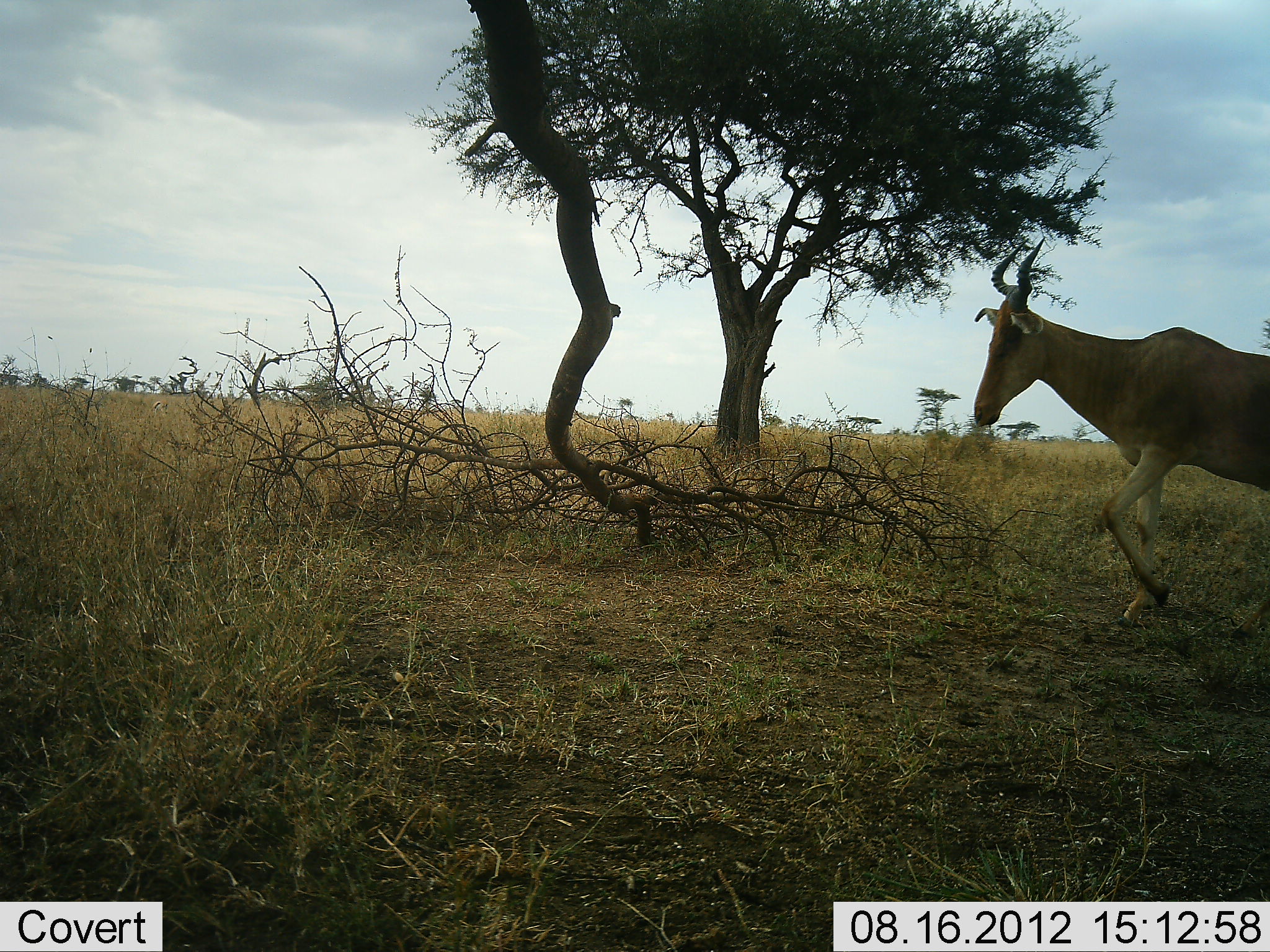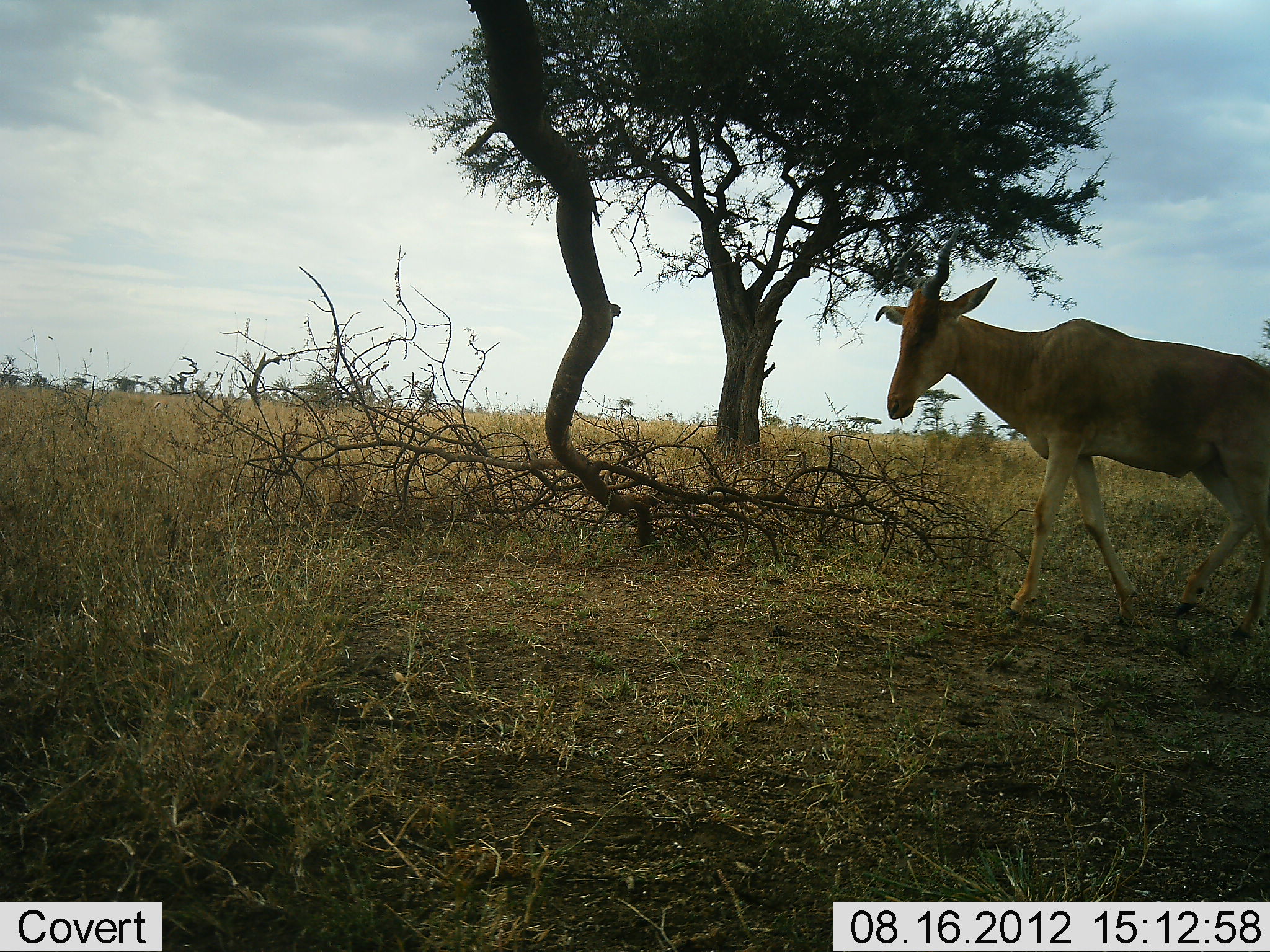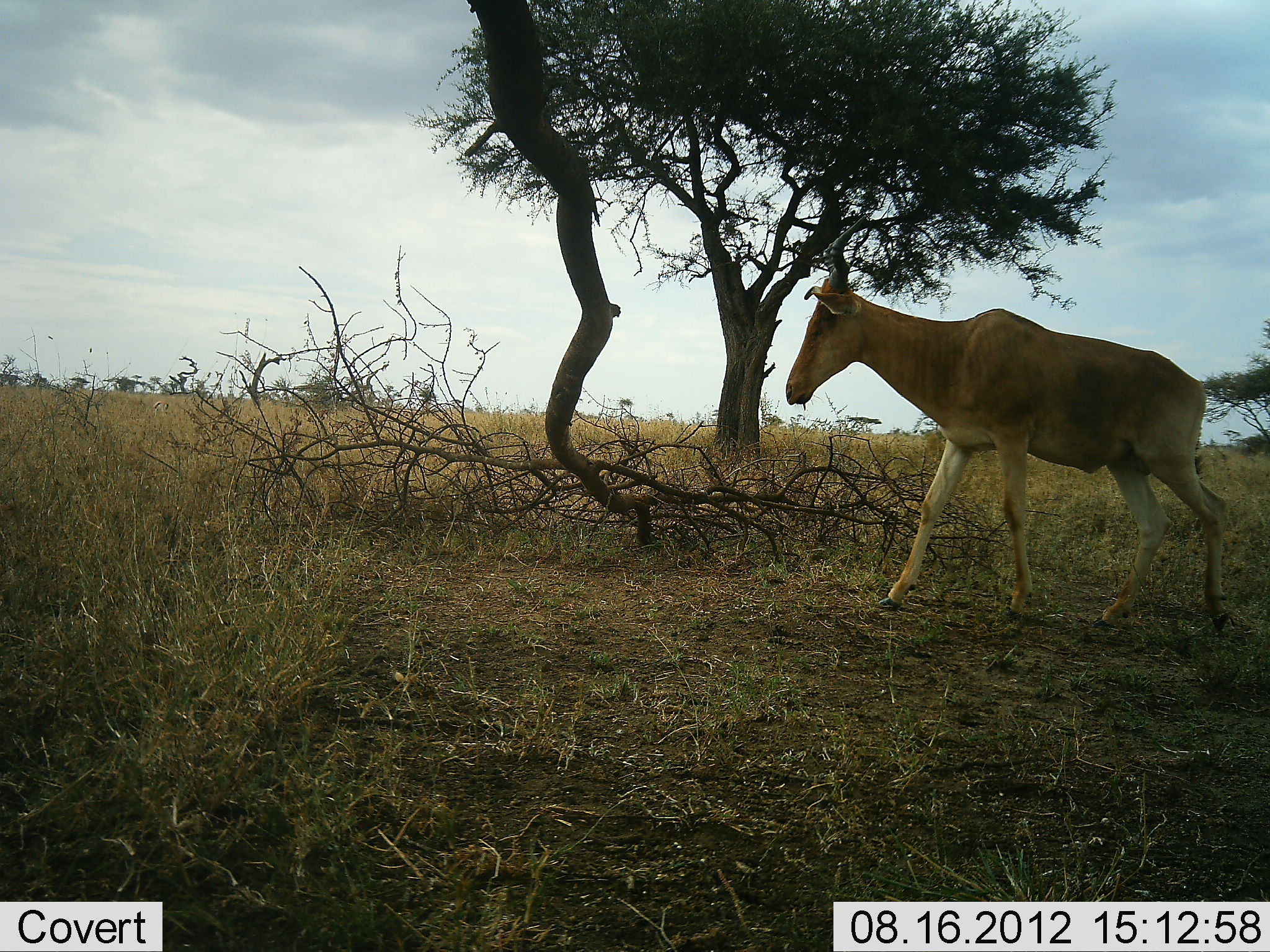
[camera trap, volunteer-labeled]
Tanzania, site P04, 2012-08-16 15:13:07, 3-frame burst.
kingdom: Animalia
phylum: Chordata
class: Mammalia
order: Artiodactyla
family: Bovidae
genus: Alcelaphus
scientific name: Alcelaphus buselaphus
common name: hartebeest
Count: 1.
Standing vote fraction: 0%.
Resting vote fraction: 0%.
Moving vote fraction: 100%.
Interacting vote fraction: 0%.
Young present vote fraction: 0%.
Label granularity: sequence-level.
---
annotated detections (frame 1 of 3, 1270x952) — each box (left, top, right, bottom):
animal: (969, 235, 1270, 632)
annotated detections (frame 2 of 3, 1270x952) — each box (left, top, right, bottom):
animal: (875, 231, 1270, 647)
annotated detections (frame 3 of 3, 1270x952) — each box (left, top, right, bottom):
animal: (784, 203, 1233, 631)